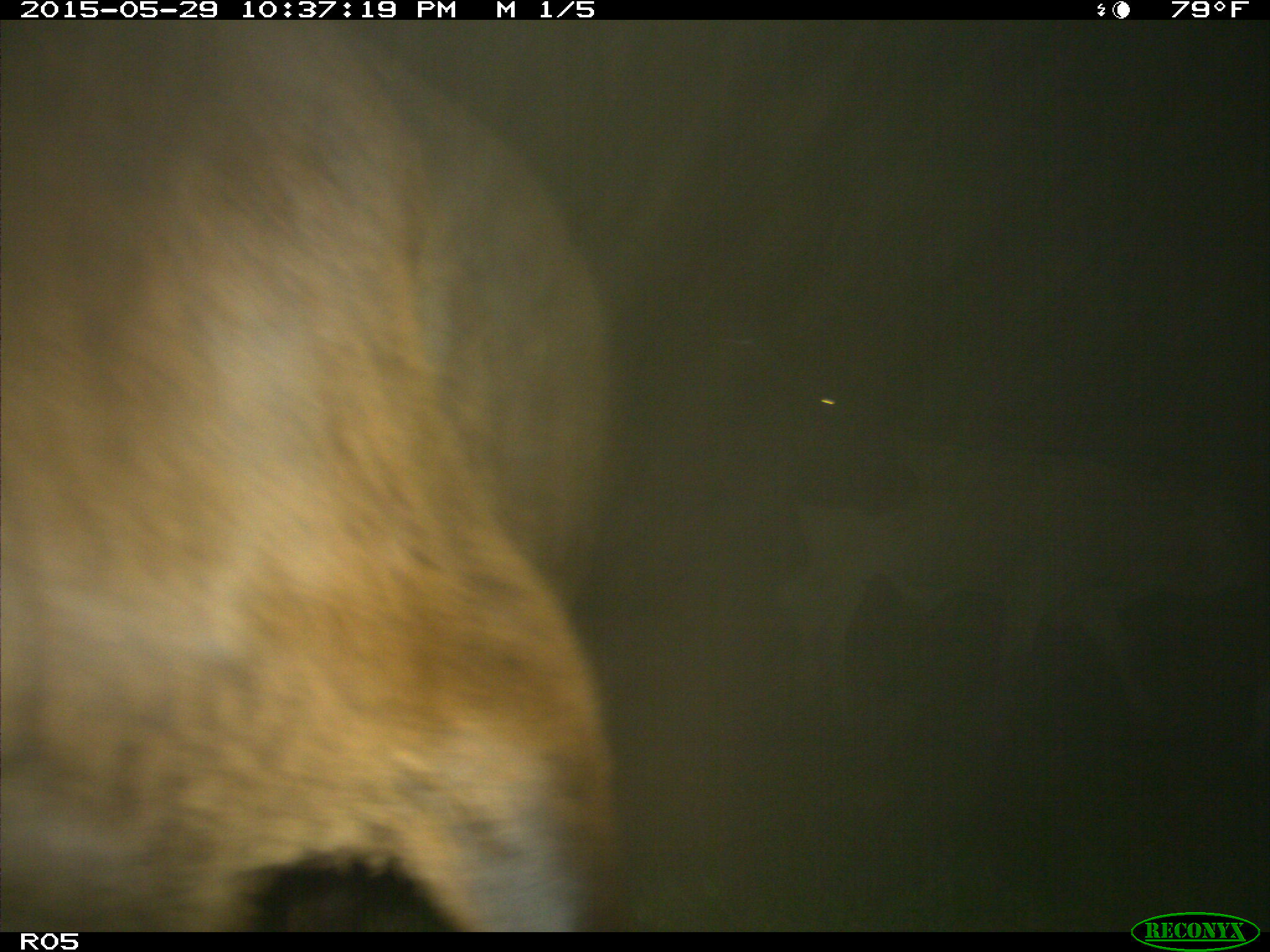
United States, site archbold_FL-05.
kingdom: Animalia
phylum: Chordata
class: Mammalia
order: Artiodactyla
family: Bovidae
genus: Bos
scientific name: Bos taurus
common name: domestic cow